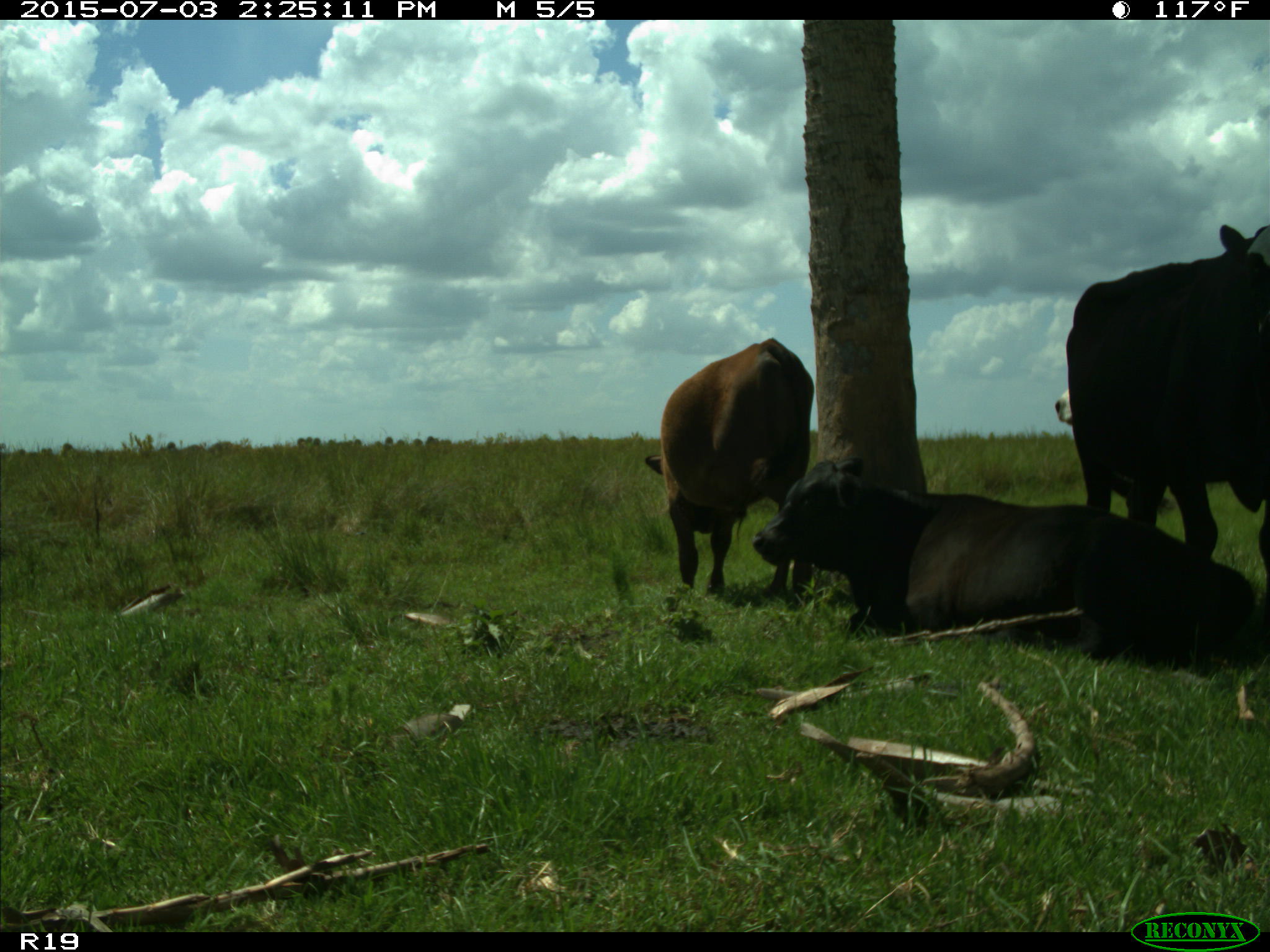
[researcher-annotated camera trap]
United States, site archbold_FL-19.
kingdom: Animalia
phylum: Chordata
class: Mammalia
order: Artiodactyla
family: Bovidae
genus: Bos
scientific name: Bos taurus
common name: domestic cow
Bos taurus (domestic cow).